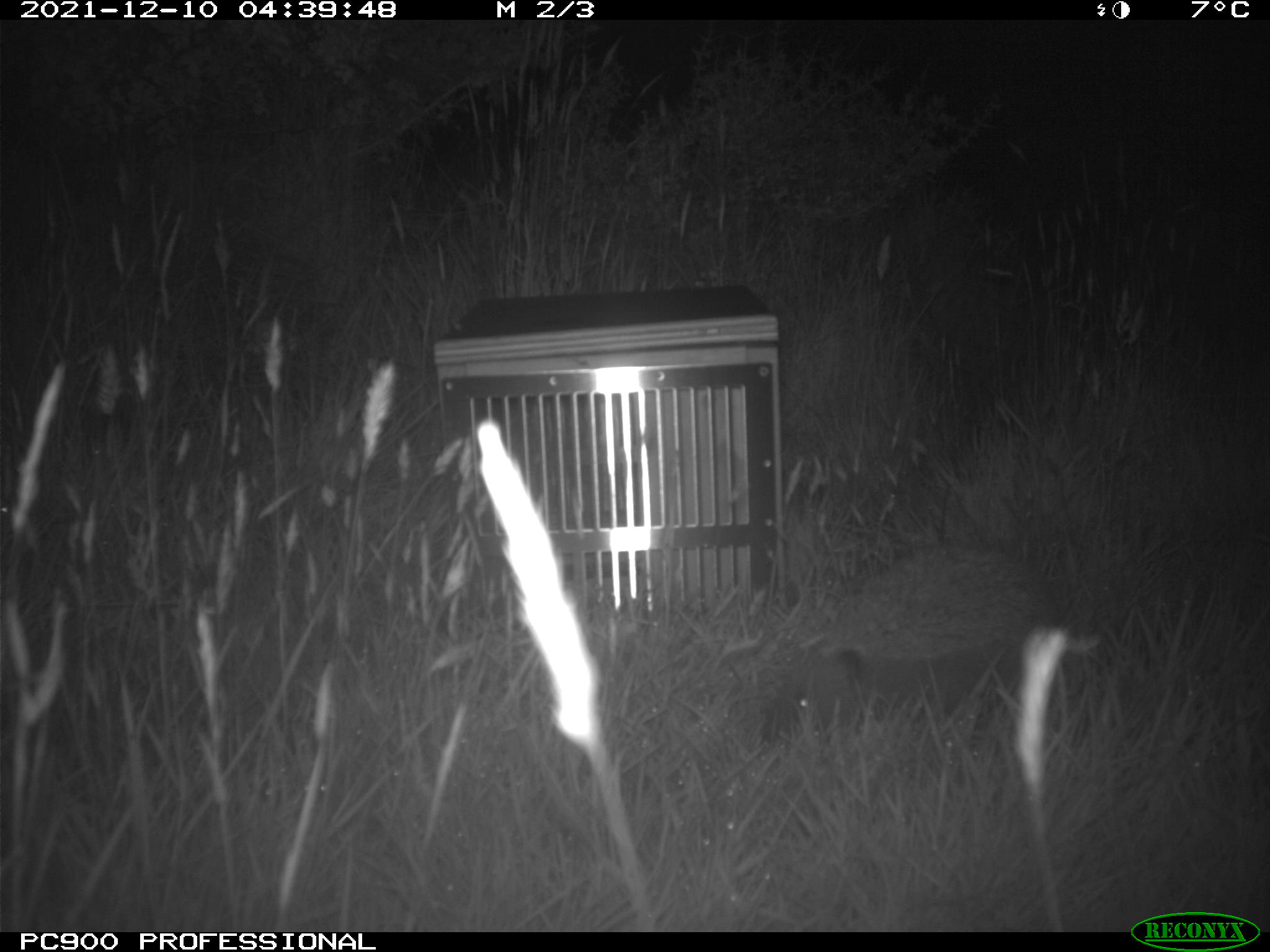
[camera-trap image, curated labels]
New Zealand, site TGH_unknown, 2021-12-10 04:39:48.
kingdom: Animalia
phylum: Chordata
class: Mammalia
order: Eulipotyphla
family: Erinaceidae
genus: Erinaceus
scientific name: Erinaceus europaeus europaeus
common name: european hedgehog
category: hedgehog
Hedgehog (european hedgehog) (Erinaceus europaeus europaeus).